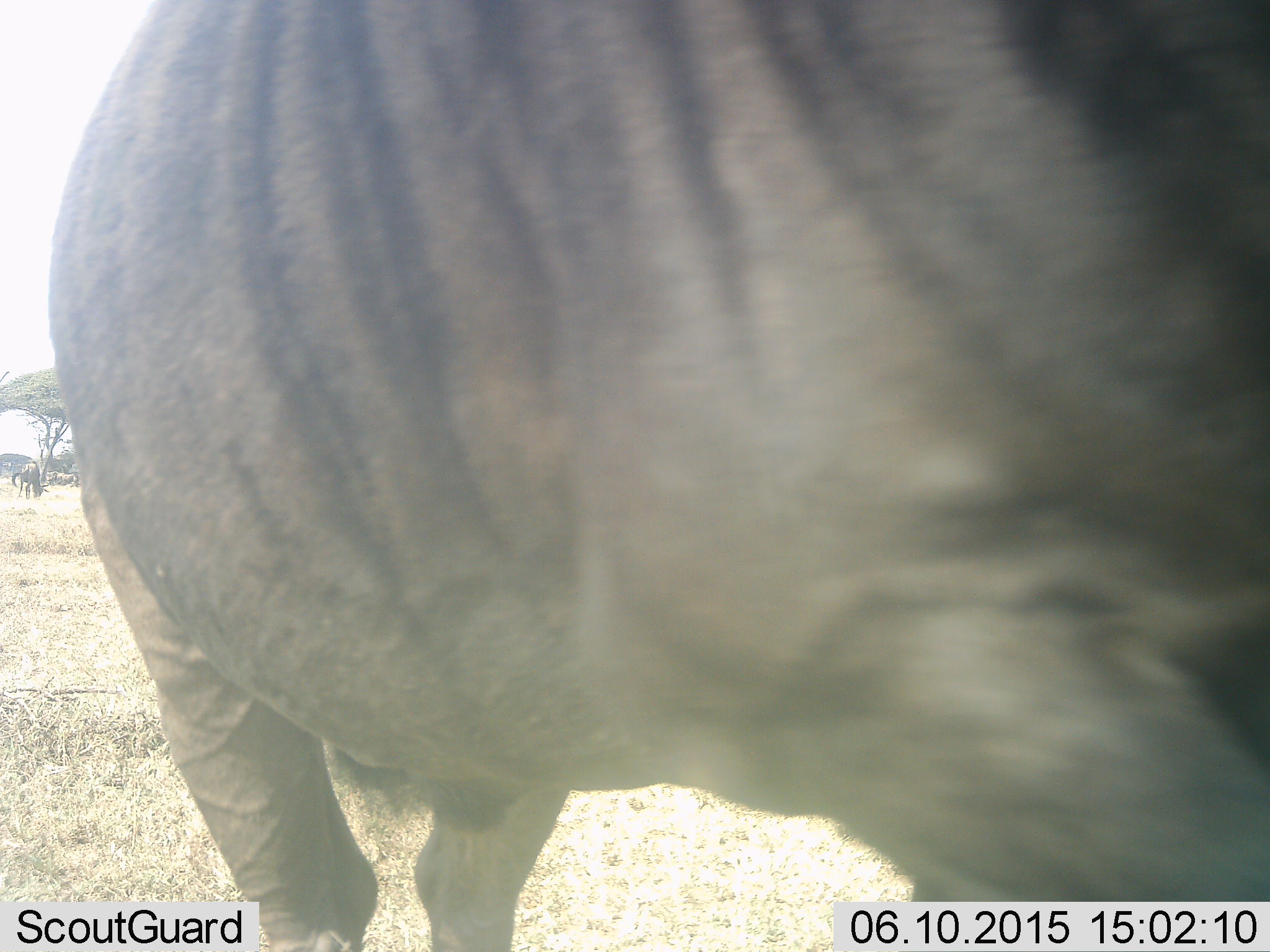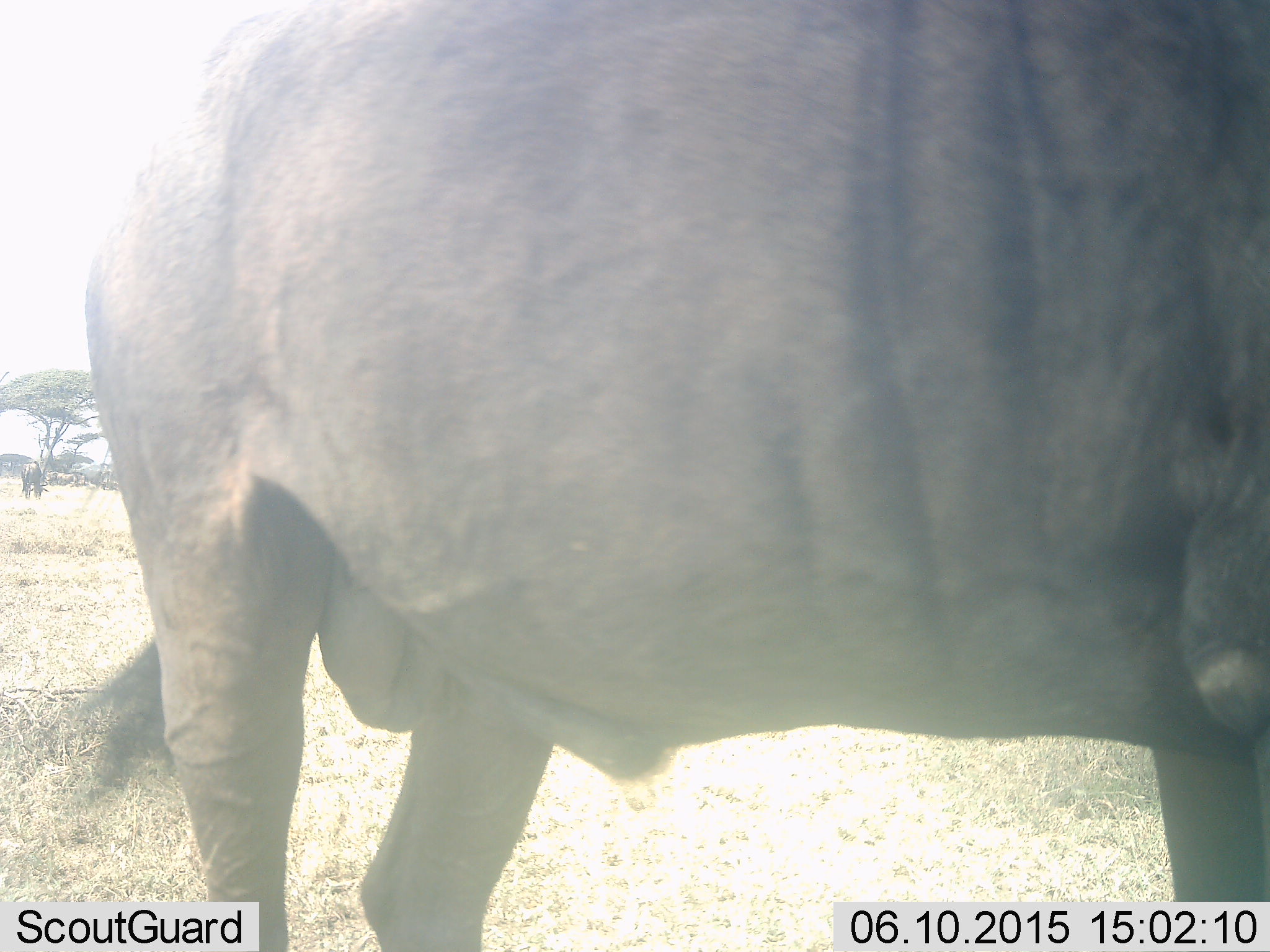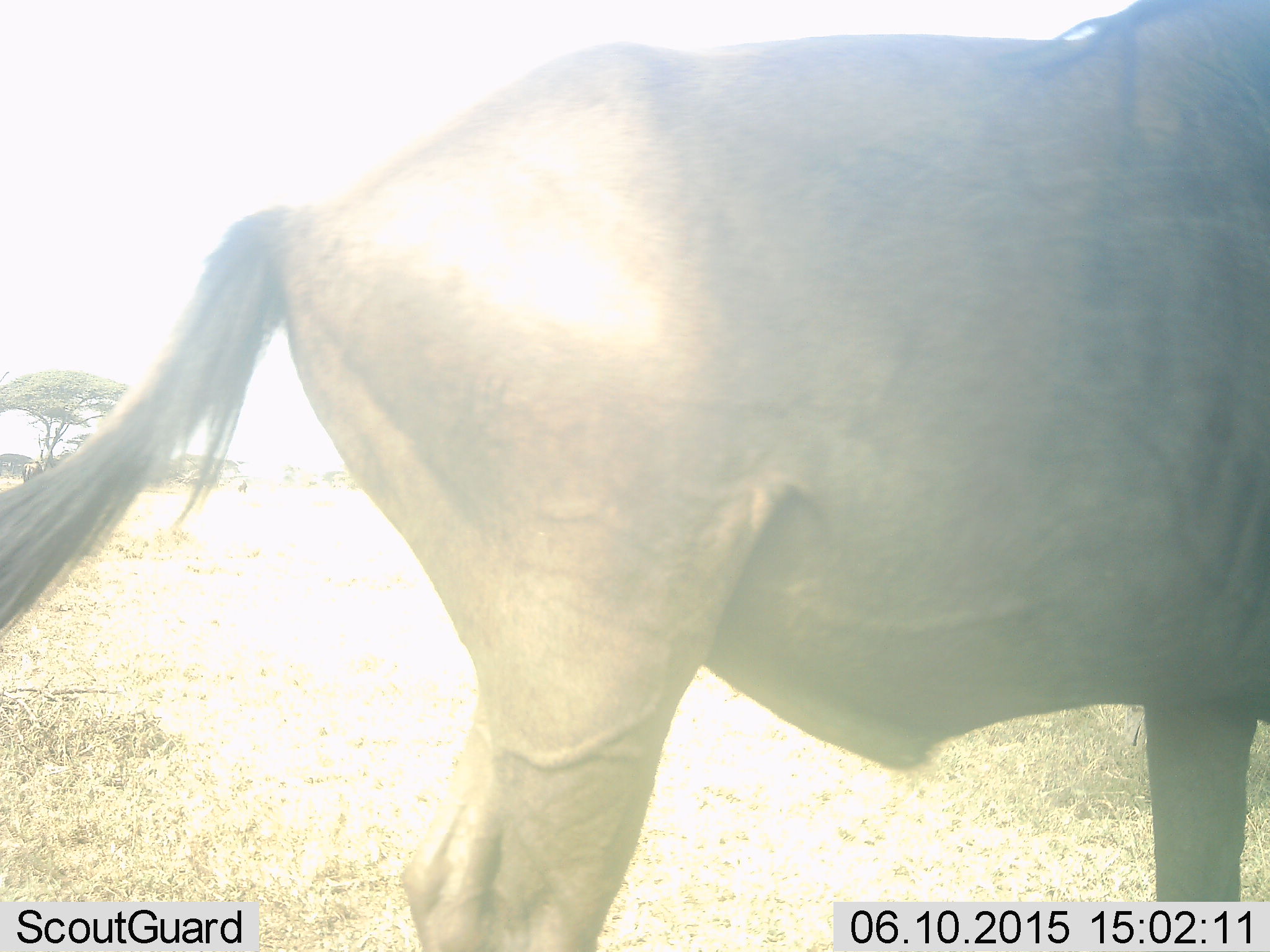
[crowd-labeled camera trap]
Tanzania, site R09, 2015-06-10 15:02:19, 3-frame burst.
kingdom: Animalia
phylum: Chordata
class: Mammalia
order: Artiodactyla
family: Bovidae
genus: Connochaetes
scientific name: Connochaetes taurinus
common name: blue wildebeest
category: wildebeest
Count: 3.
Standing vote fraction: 80%.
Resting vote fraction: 10%.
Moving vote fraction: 20%.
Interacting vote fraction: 0%.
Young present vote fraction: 0%.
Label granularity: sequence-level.